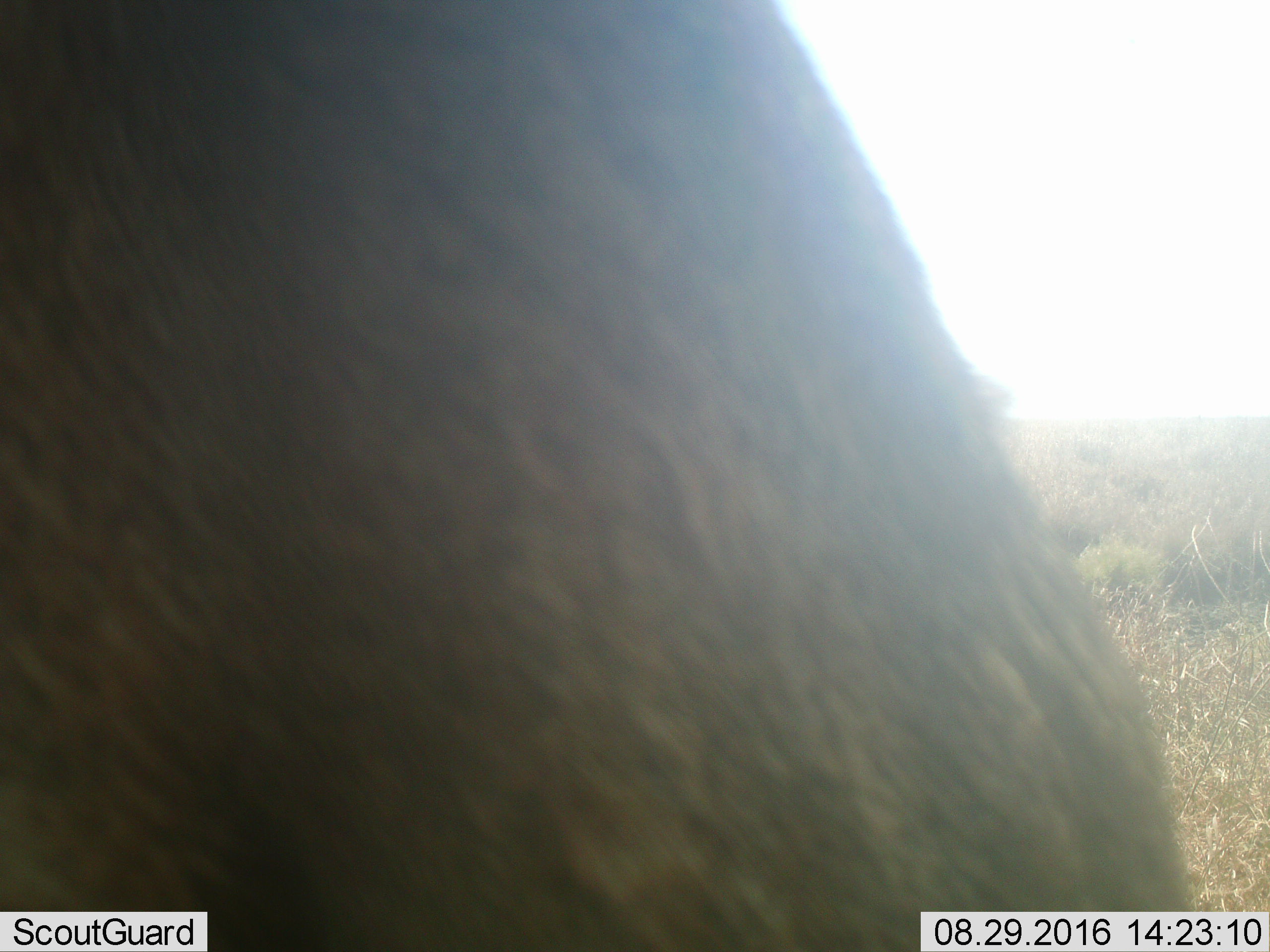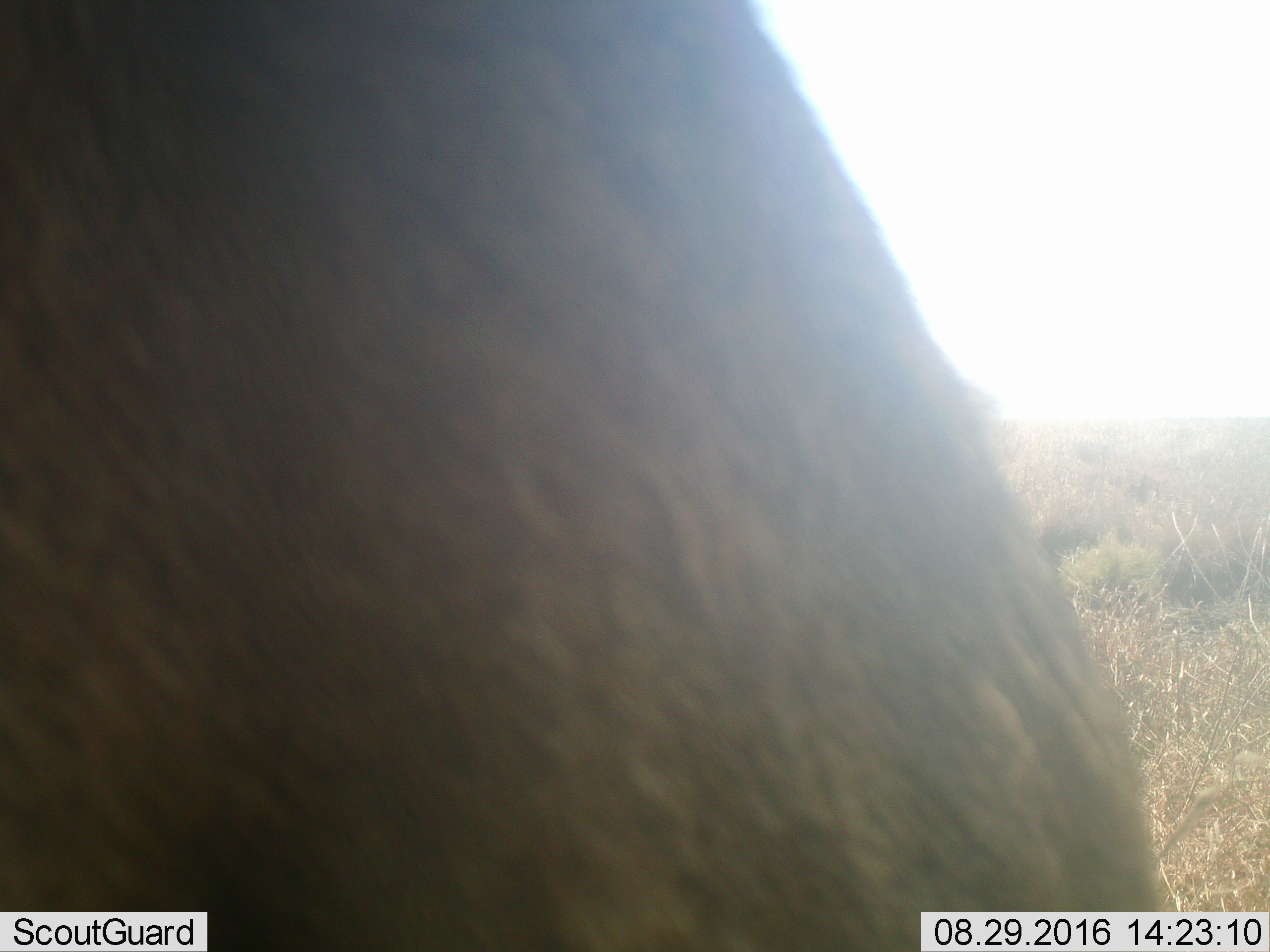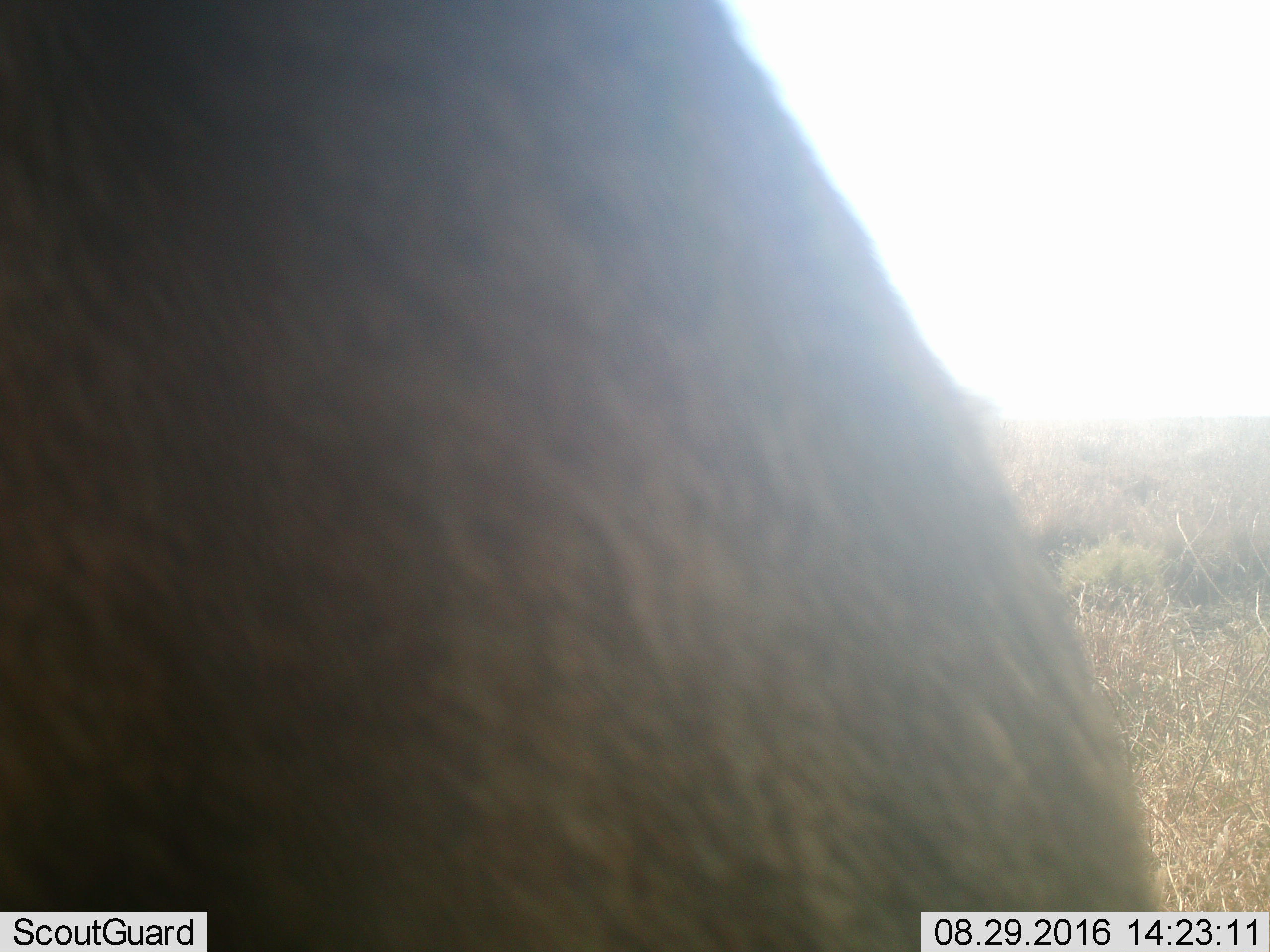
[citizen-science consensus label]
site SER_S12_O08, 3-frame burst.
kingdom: Animalia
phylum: Chordata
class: Mammalia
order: Artiodactyla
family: Bovidae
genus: Connochaetes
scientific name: Connochaetes taurinus taurinus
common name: blue wildebeest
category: wildebeestblue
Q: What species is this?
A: Wildebeestblue (blue wildebeest) (Connochaetes taurinus taurinus).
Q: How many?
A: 1.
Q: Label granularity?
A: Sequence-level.